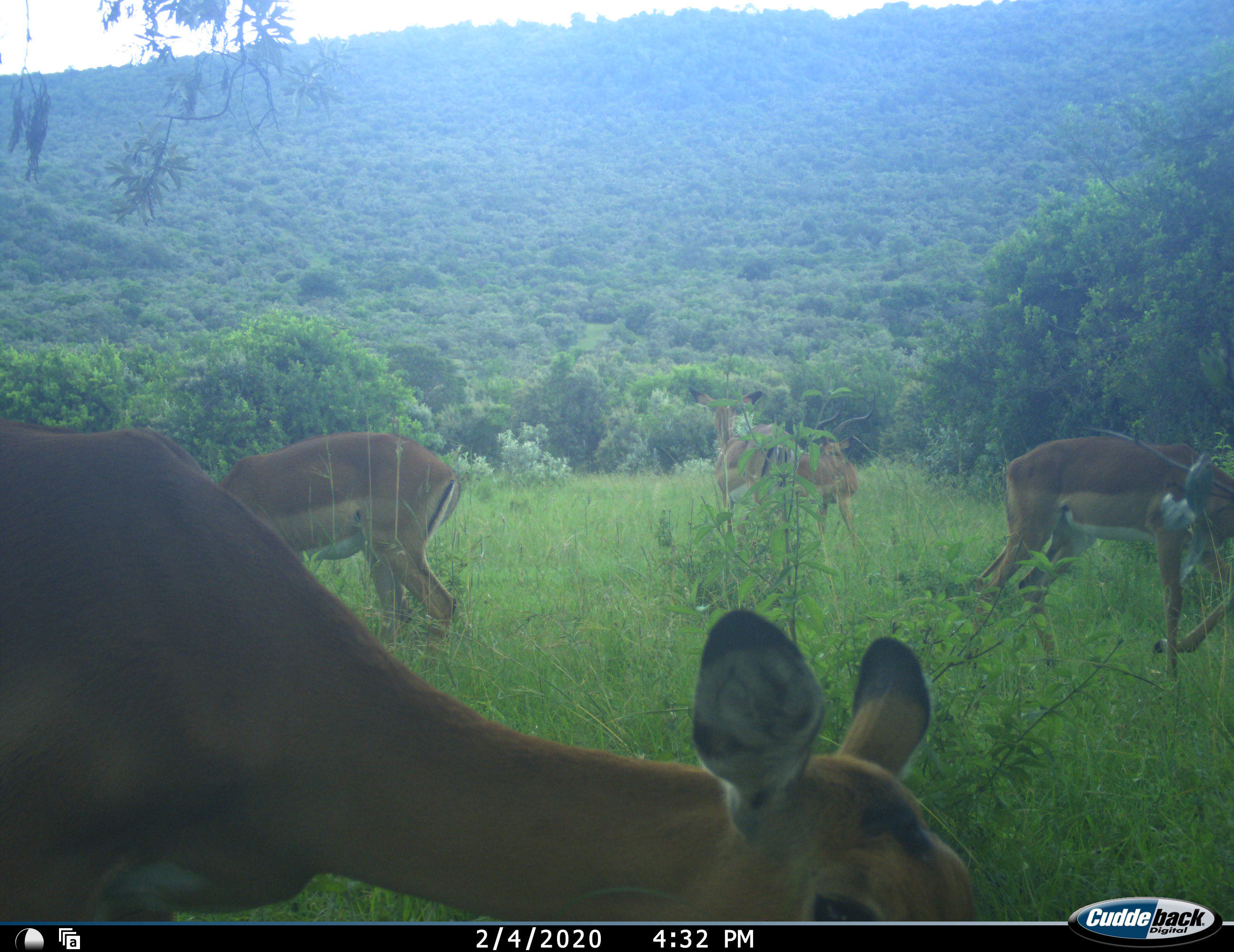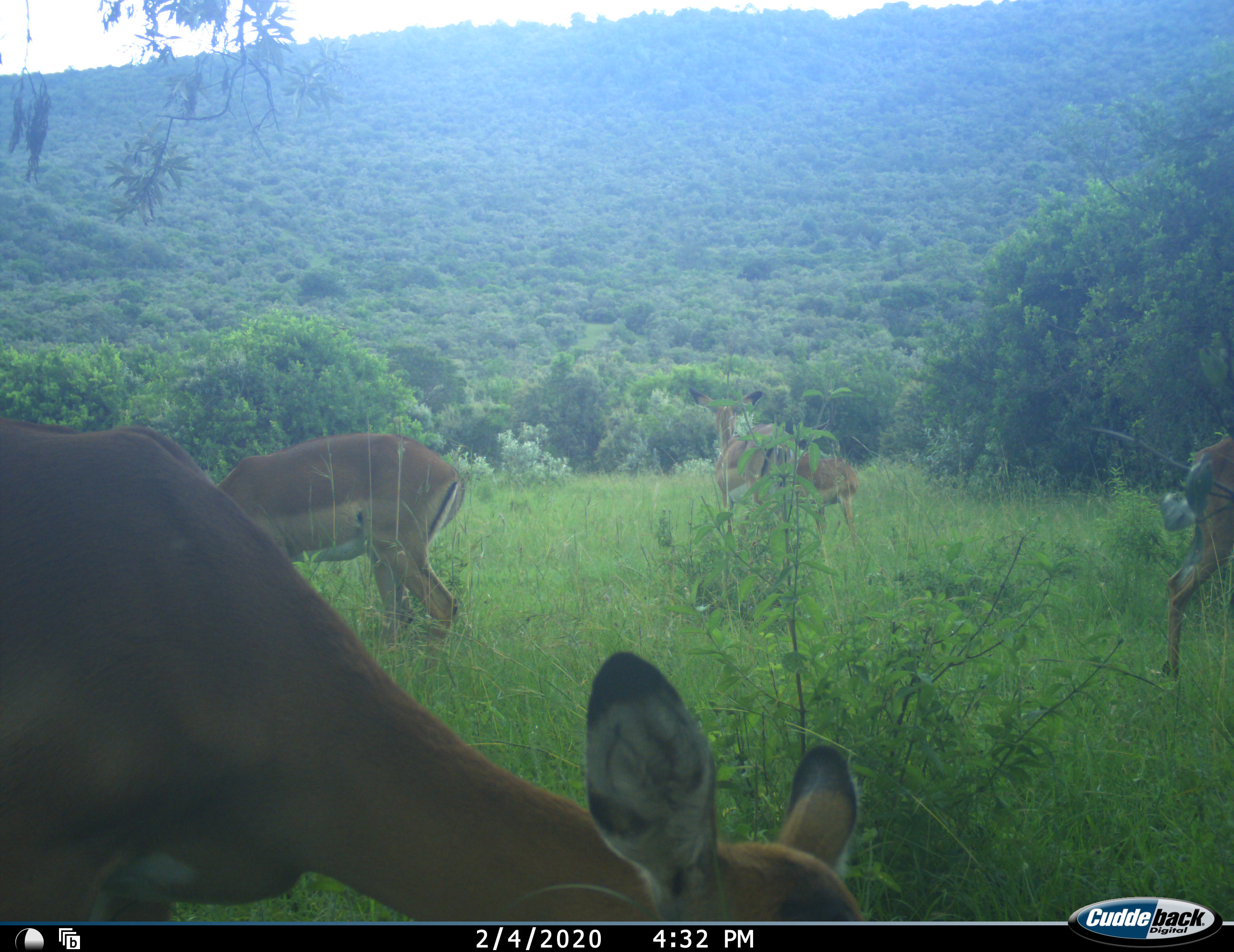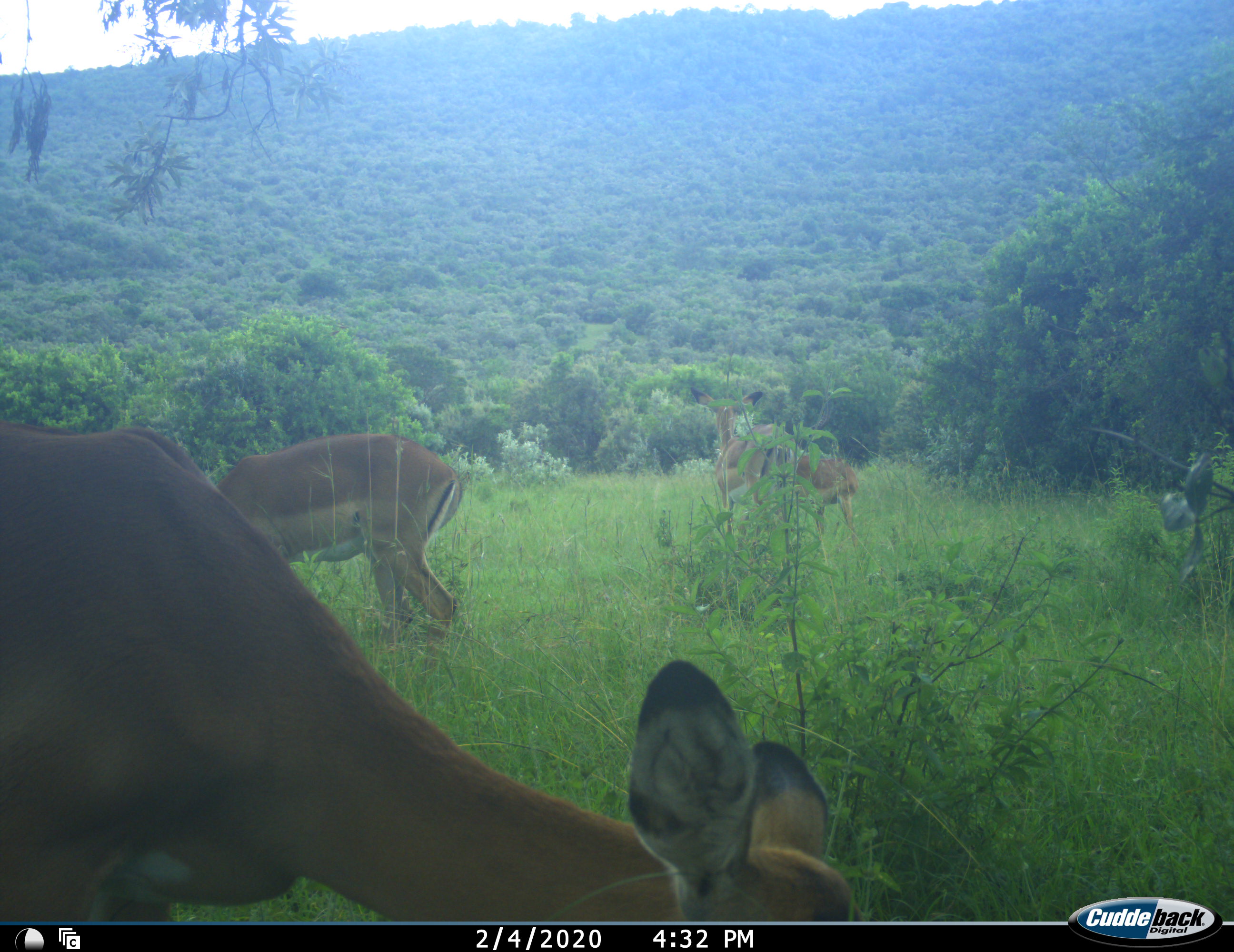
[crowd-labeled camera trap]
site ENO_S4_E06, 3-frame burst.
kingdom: Animalia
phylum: Chordata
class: Mammalia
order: Artiodactyla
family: Bovidae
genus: Aepyceros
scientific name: Aepyceros melampus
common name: impala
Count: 5.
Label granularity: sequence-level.